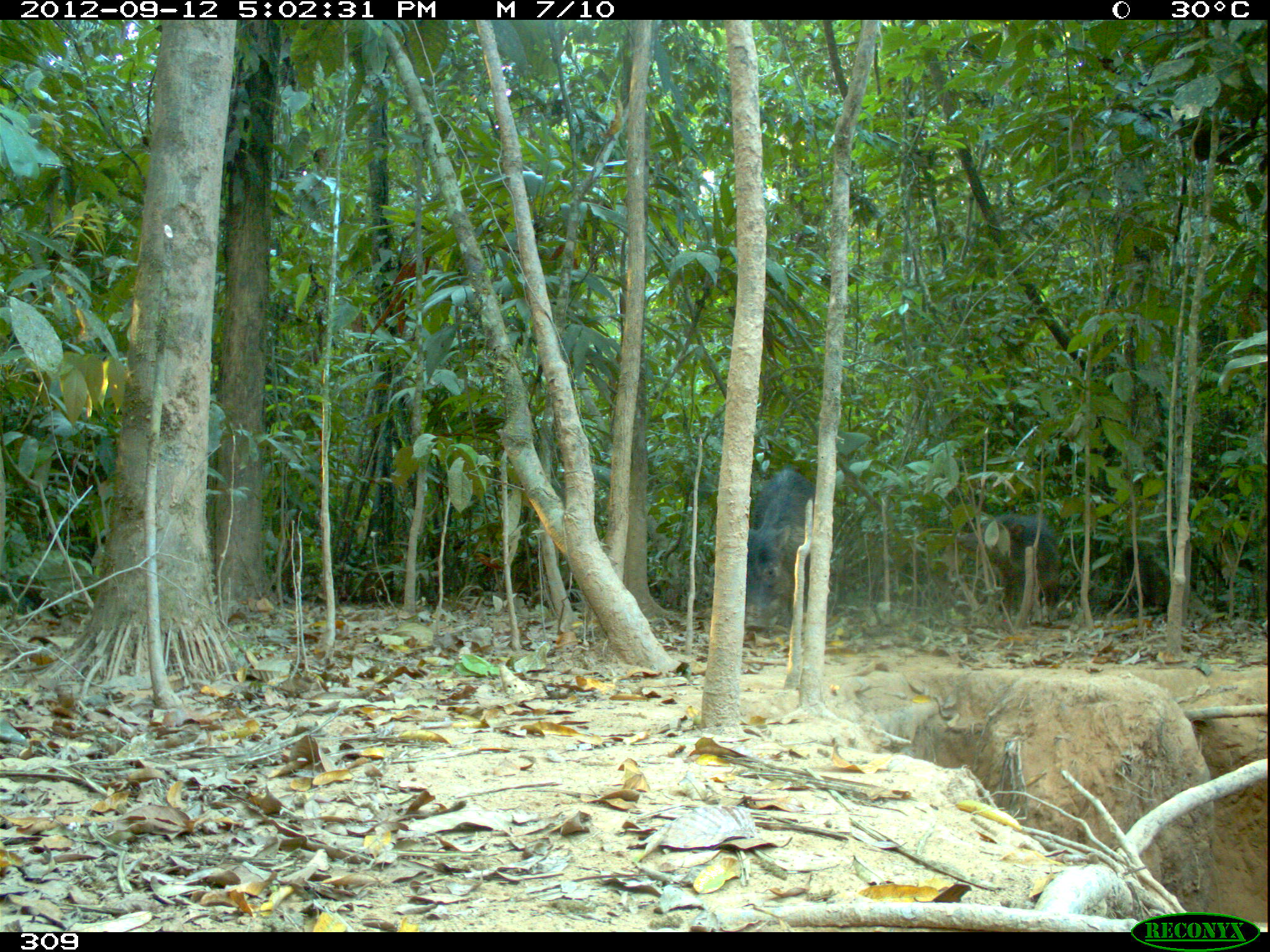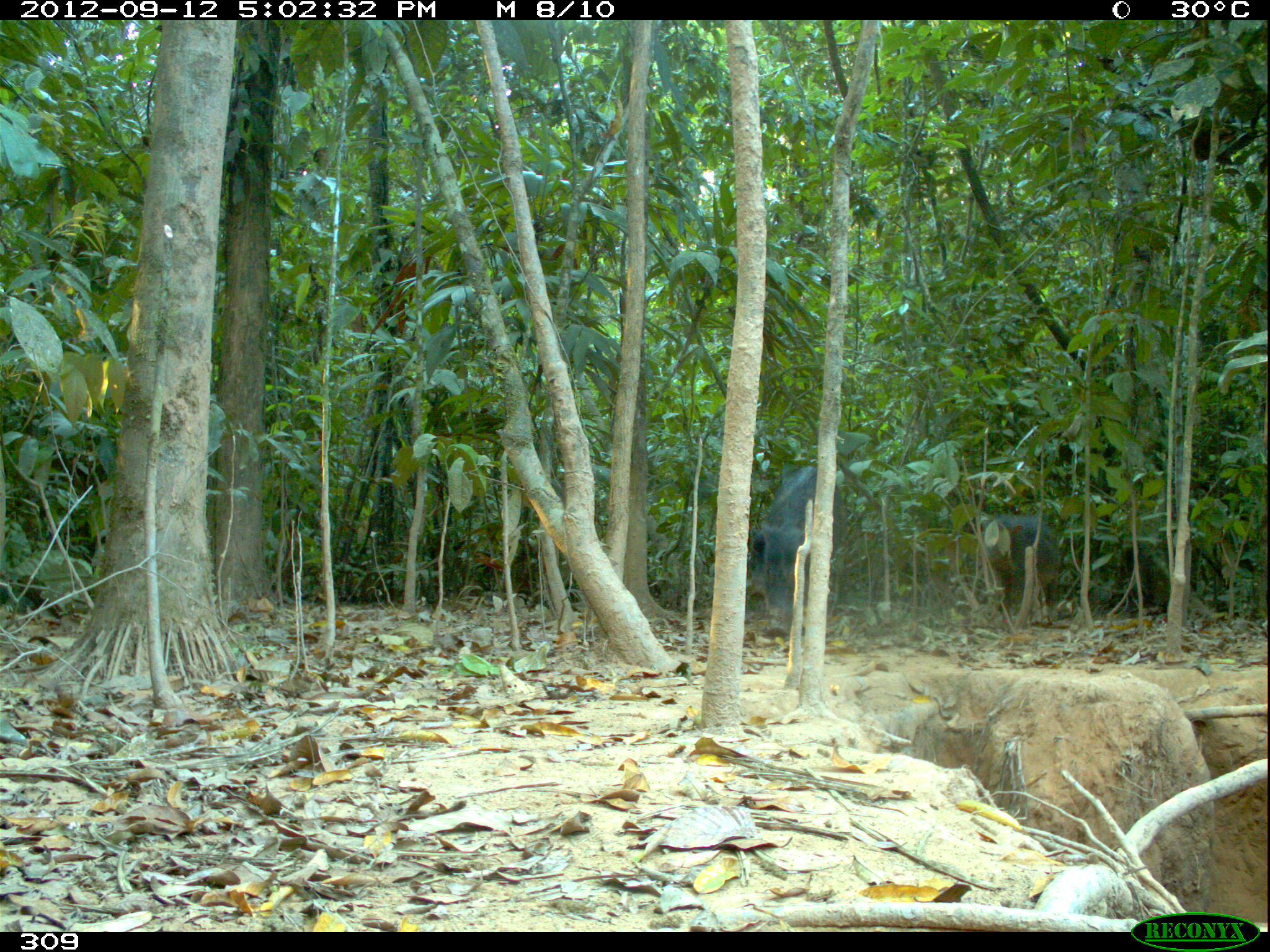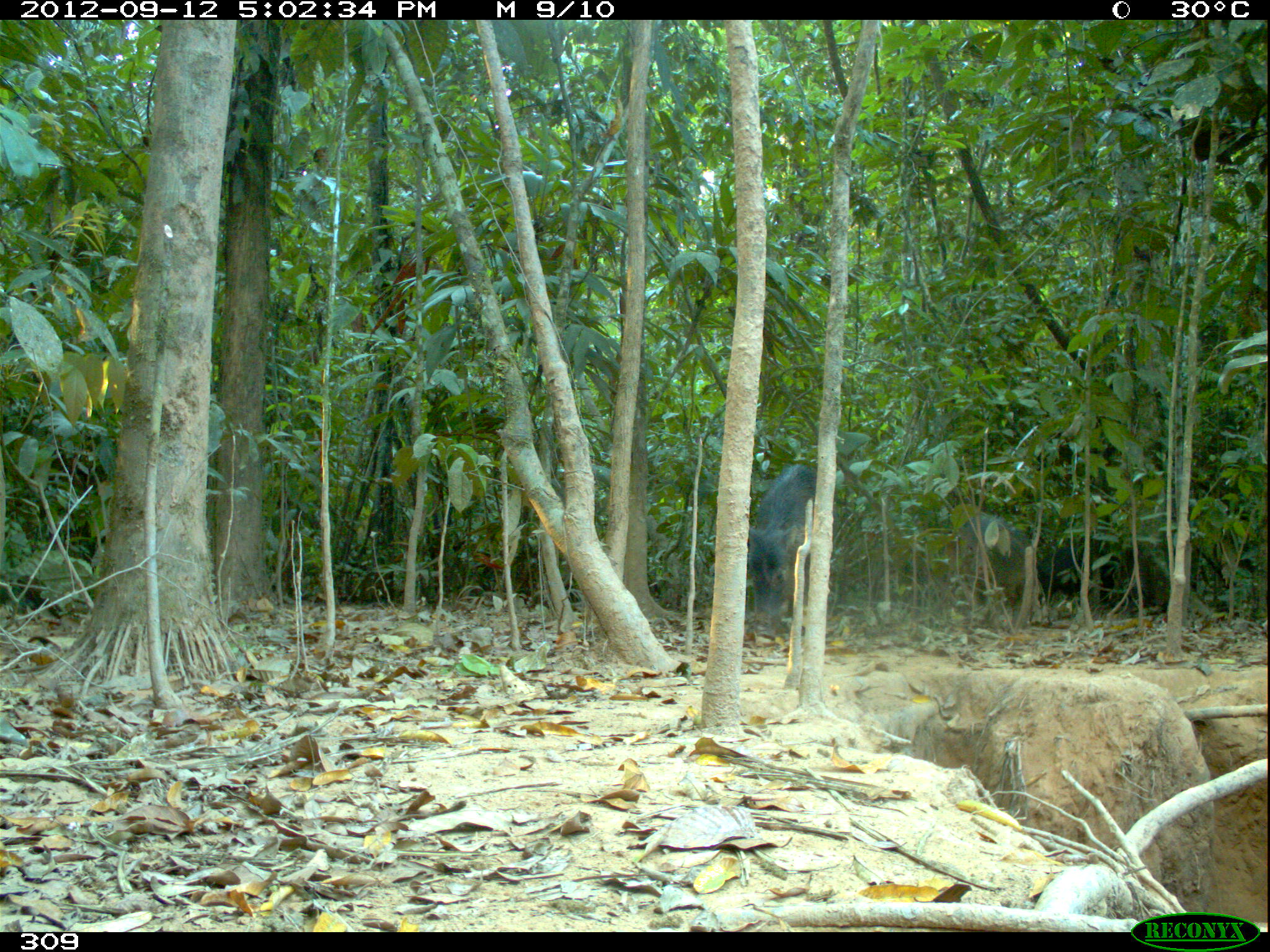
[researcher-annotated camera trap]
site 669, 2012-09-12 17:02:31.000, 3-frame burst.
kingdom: Animalia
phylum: Chordata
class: Mammalia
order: Artiodactyla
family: Tayassuidae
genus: Tayassu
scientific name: Tayassu pecari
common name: white-lipped peccary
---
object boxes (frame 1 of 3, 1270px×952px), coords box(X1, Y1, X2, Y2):
tayassu pecari: box(743, 467, 818, 627); box(951, 513, 1061, 606)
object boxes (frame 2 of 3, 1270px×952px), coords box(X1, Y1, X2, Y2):
tayassu pecari: box(749, 461, 848, 638); box(978, 511, 1059, 615)